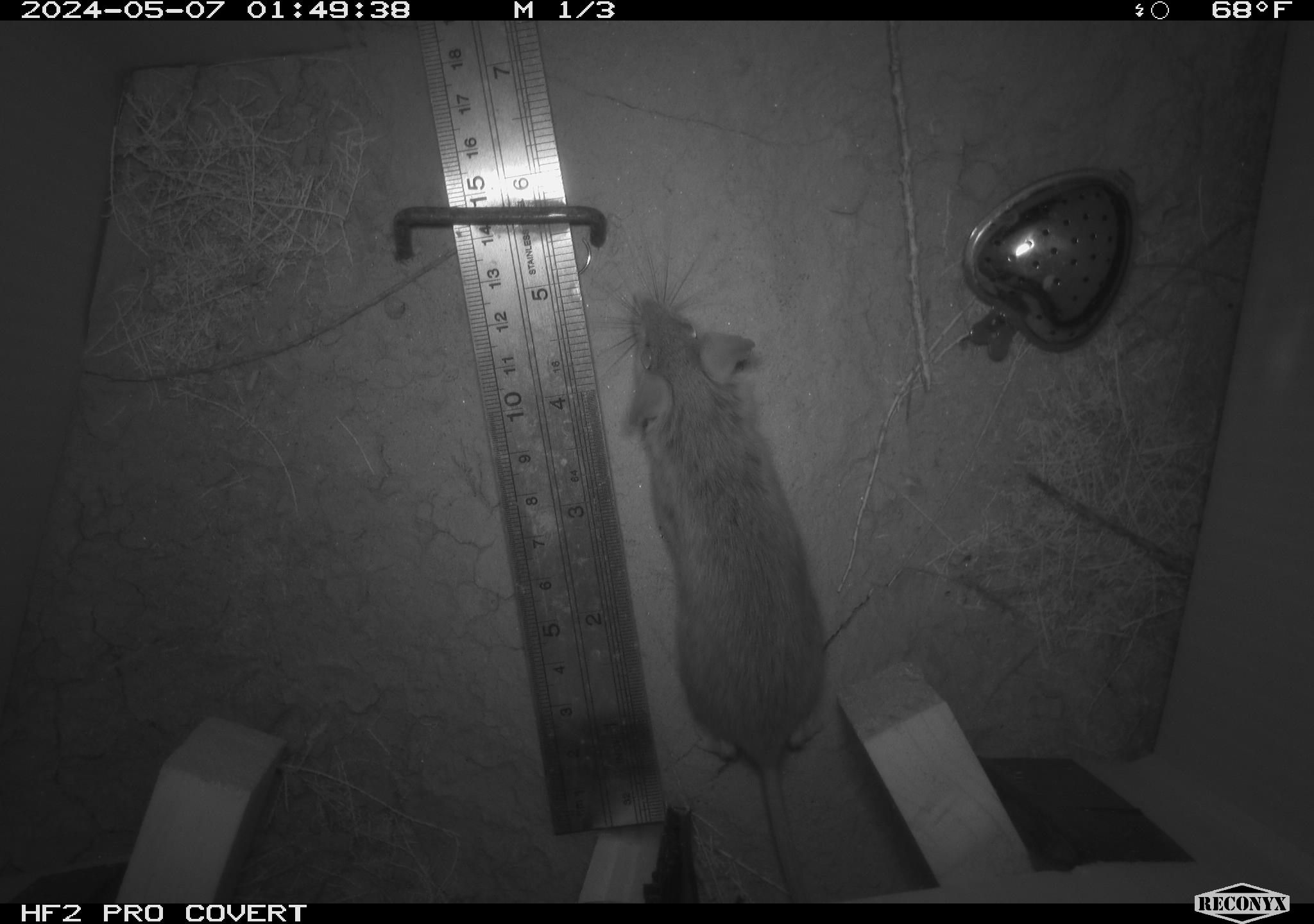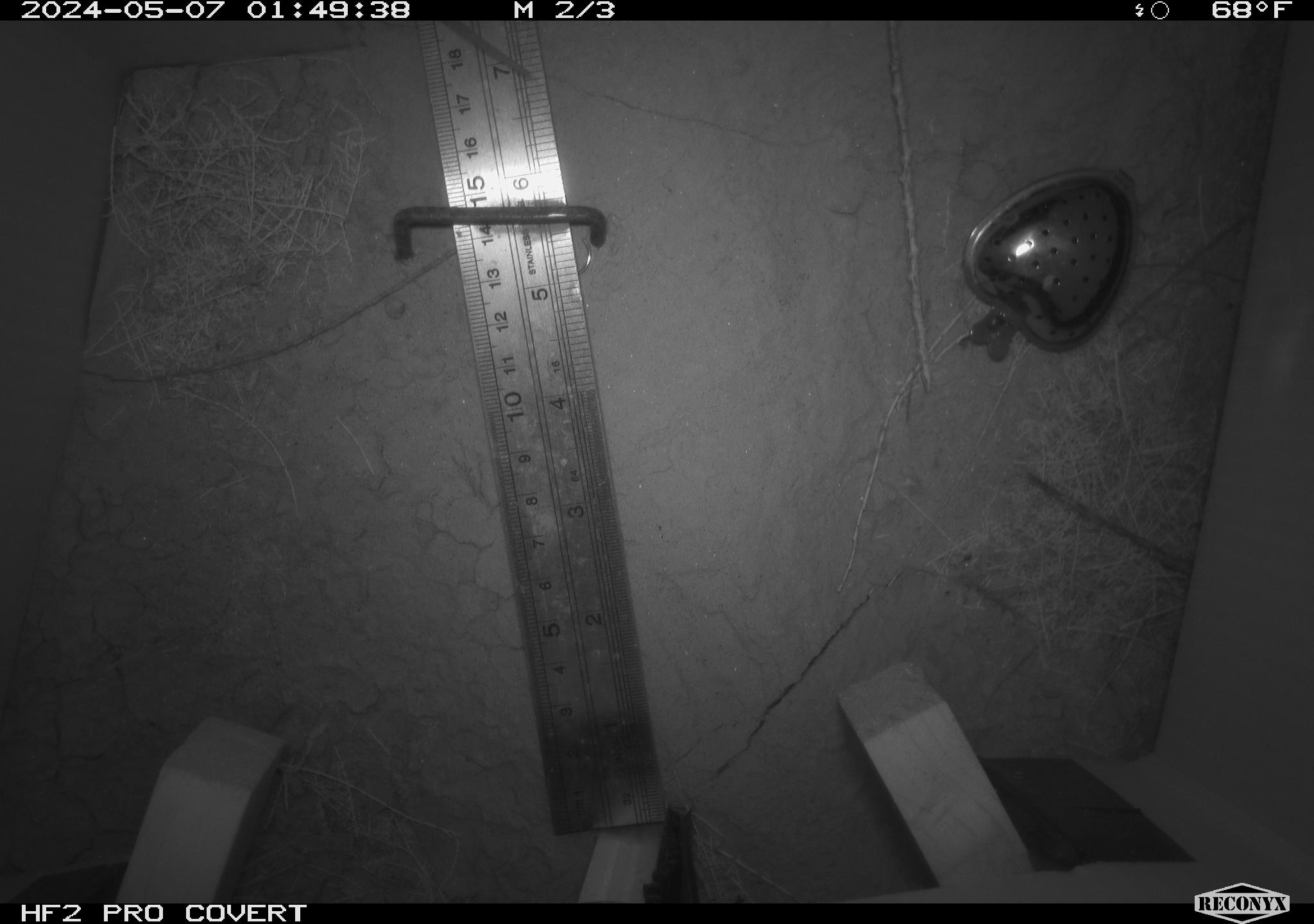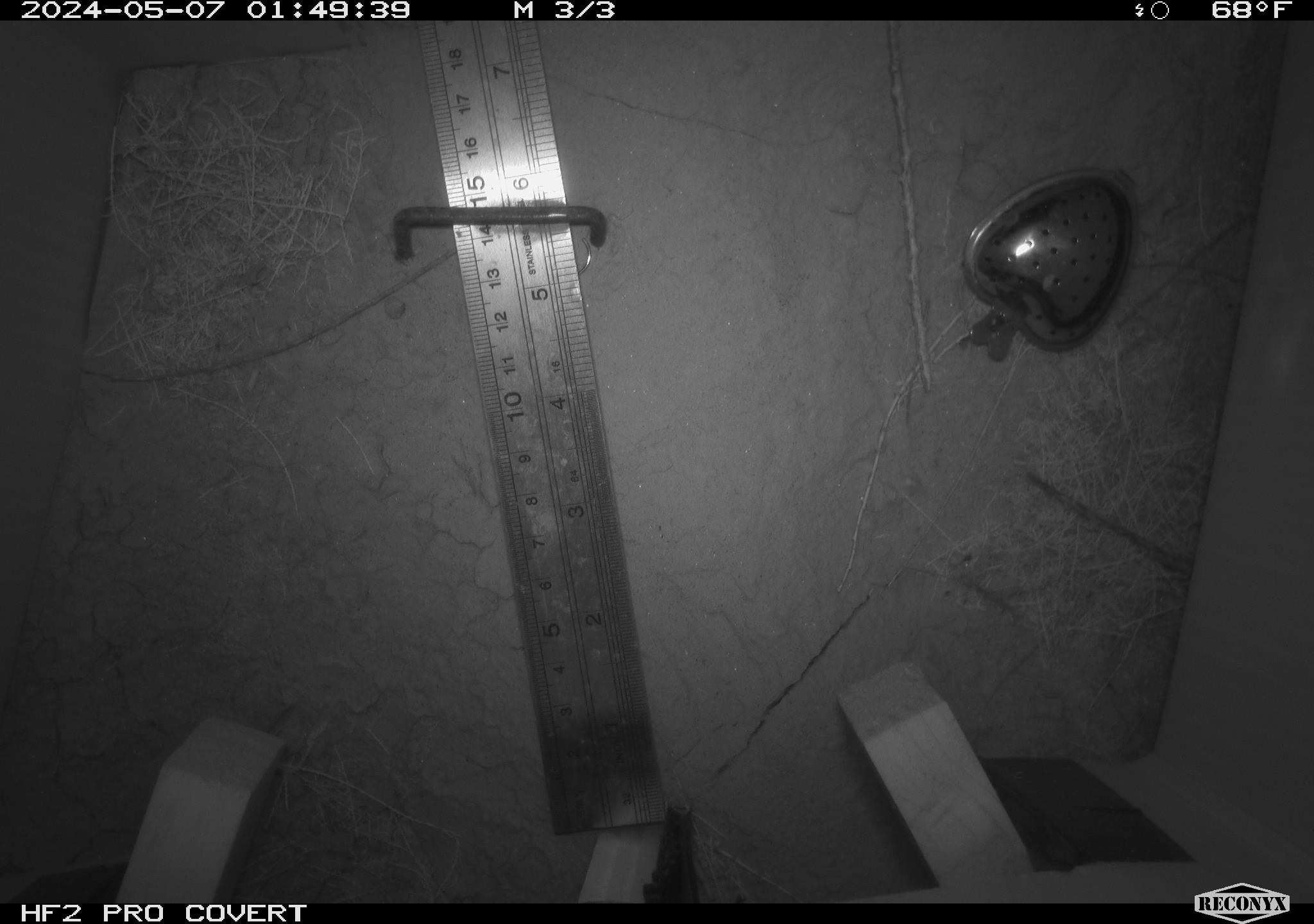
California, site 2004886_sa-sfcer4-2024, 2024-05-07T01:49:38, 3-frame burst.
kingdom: Animalia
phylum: Chordata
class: Mammalia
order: Rodentia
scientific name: Rodentia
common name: mouse species